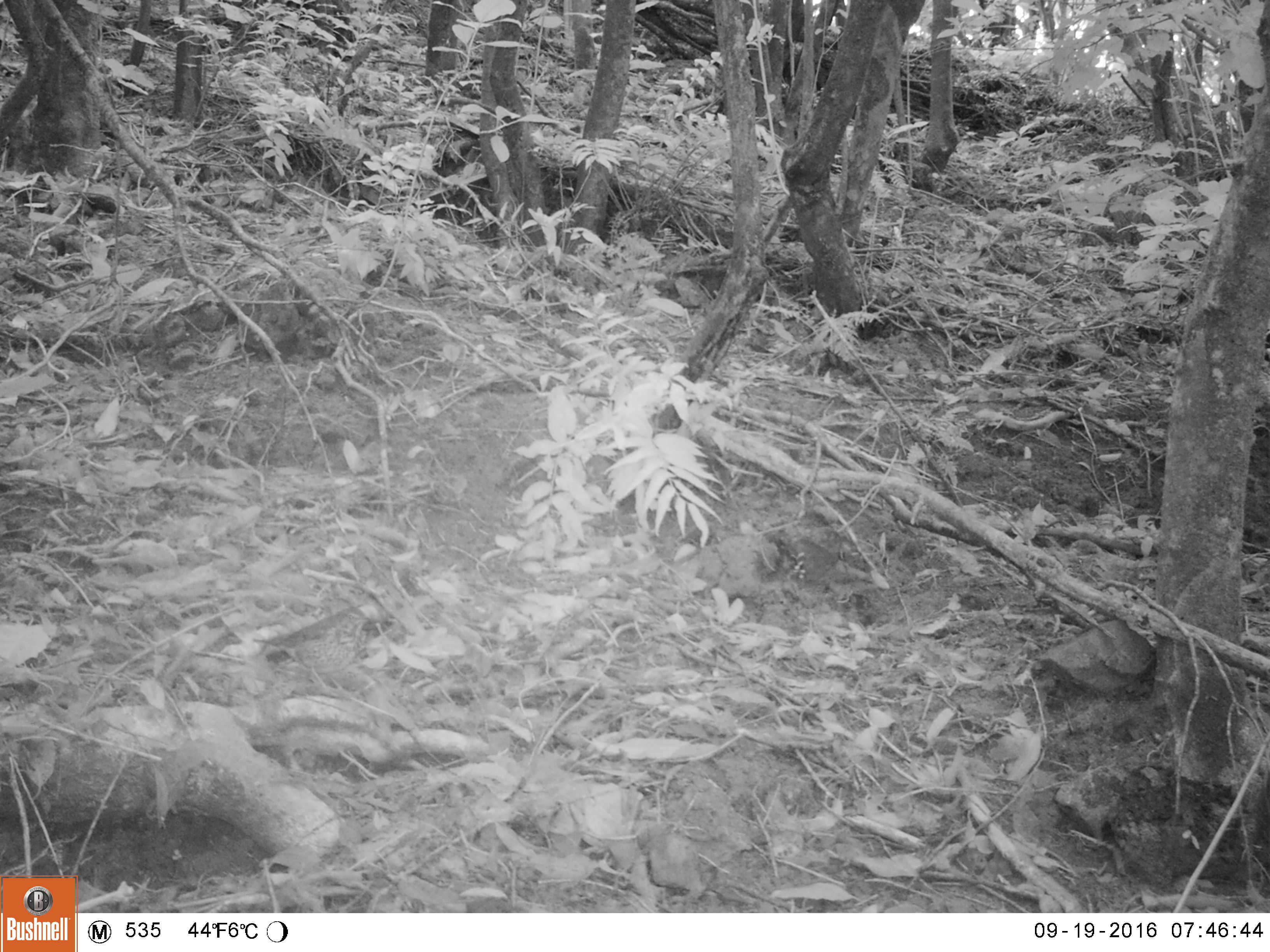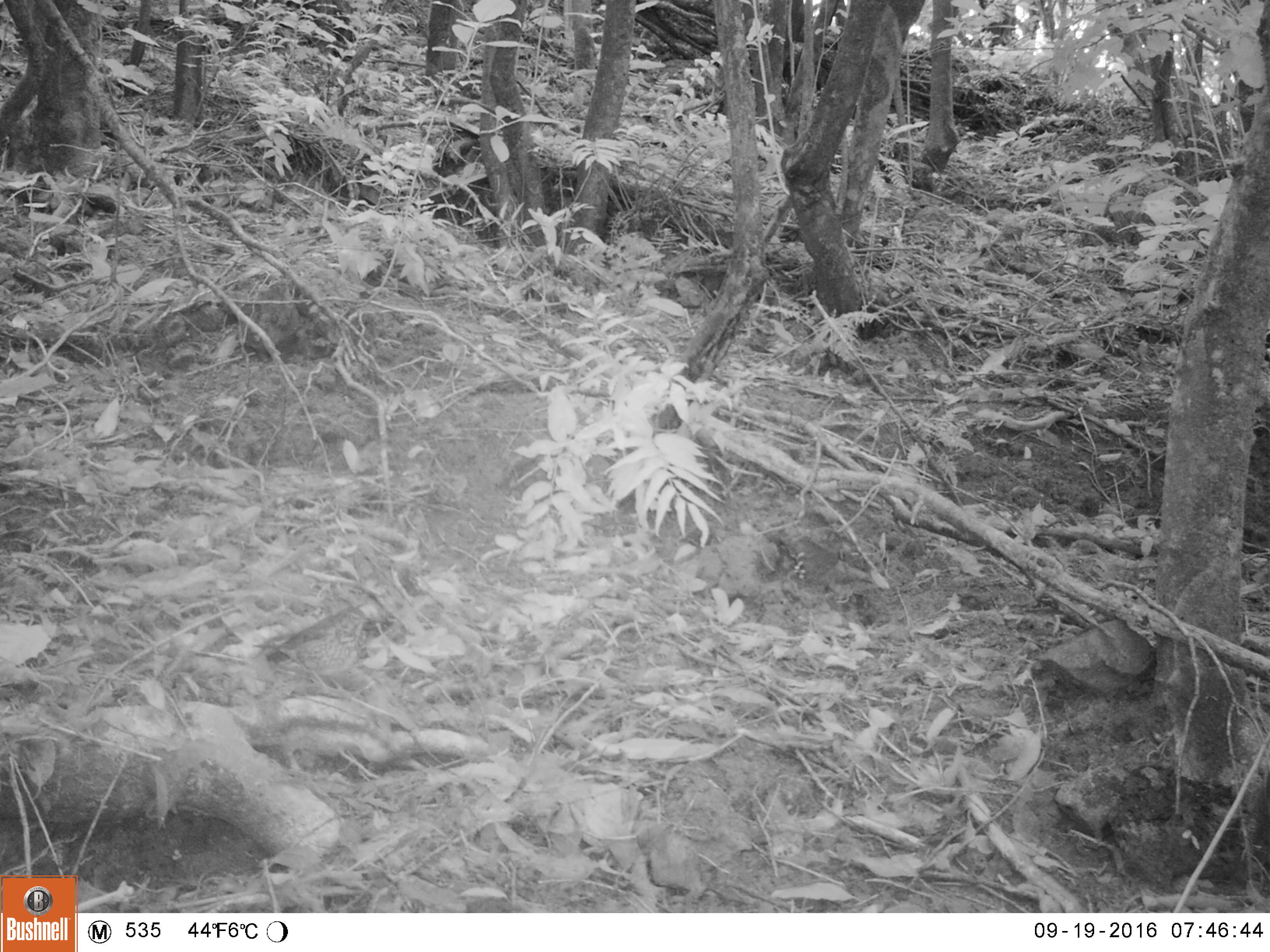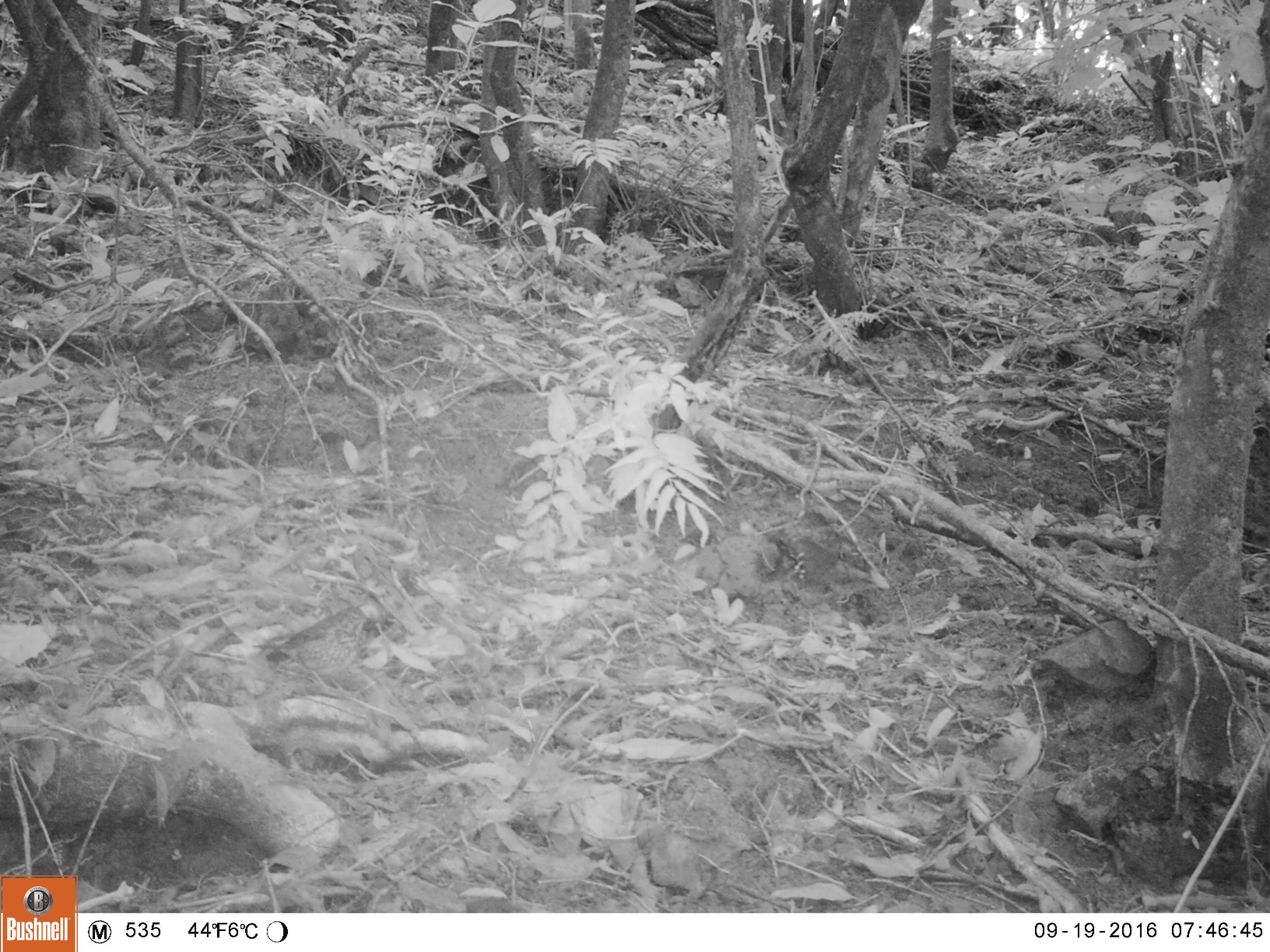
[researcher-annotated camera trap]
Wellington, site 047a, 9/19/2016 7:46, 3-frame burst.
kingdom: Animalia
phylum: Chordata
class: Aves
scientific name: Aves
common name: bird